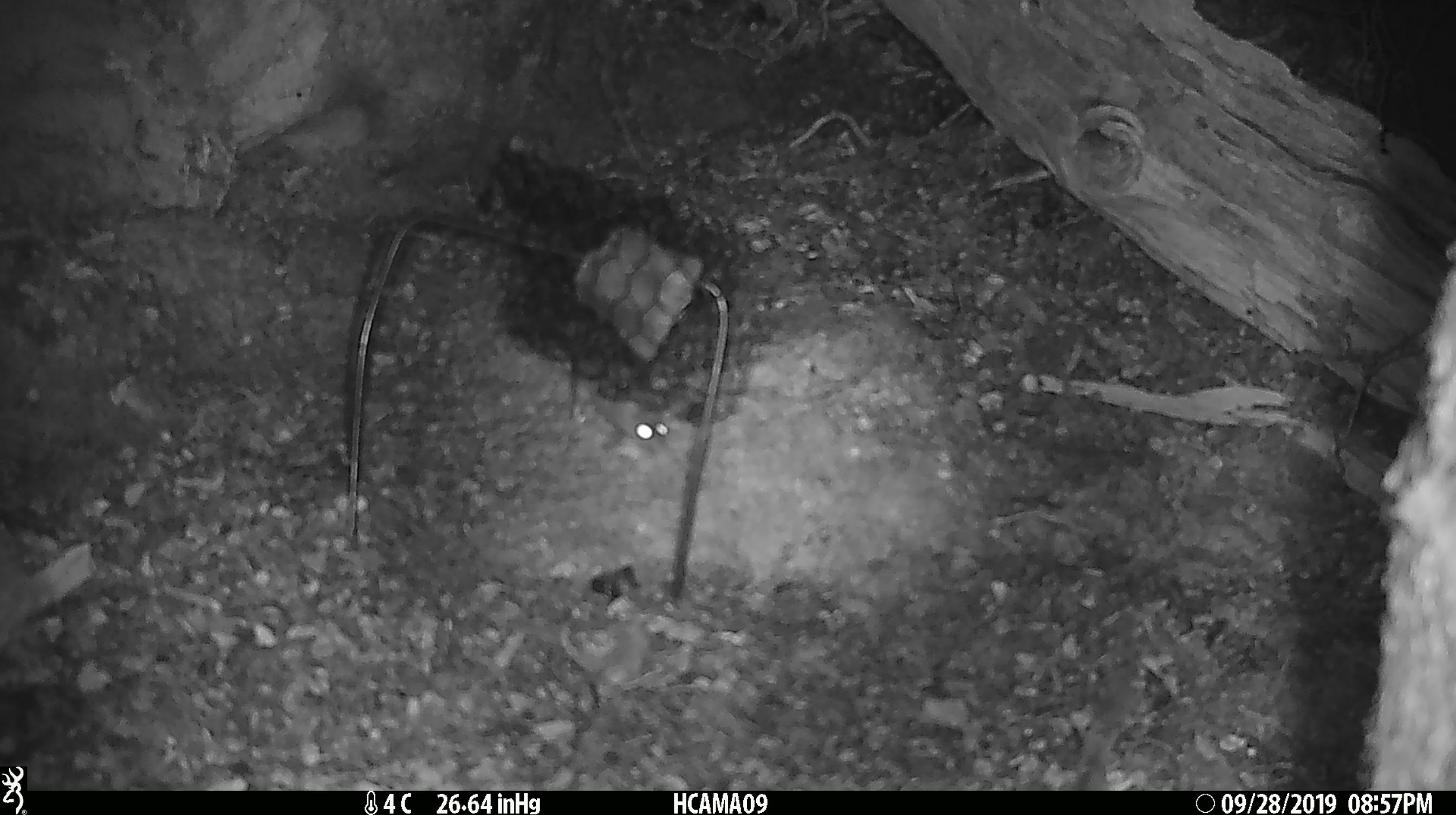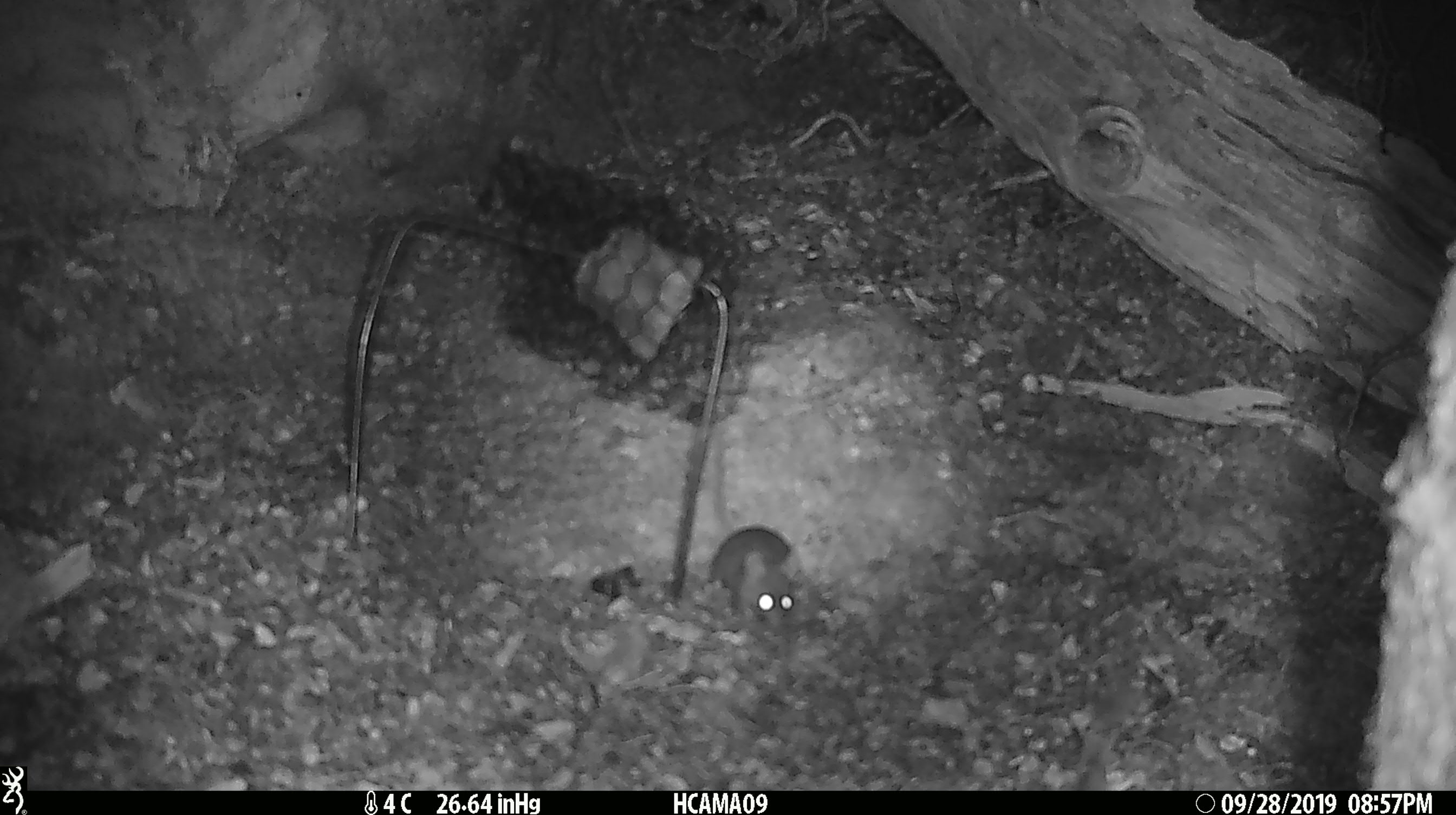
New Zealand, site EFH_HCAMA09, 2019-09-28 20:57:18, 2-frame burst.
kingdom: Animalia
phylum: Chordata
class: Mammalia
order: Rodentia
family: Muridae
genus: Mus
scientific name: Mus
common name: mouse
Mouse (Mus).